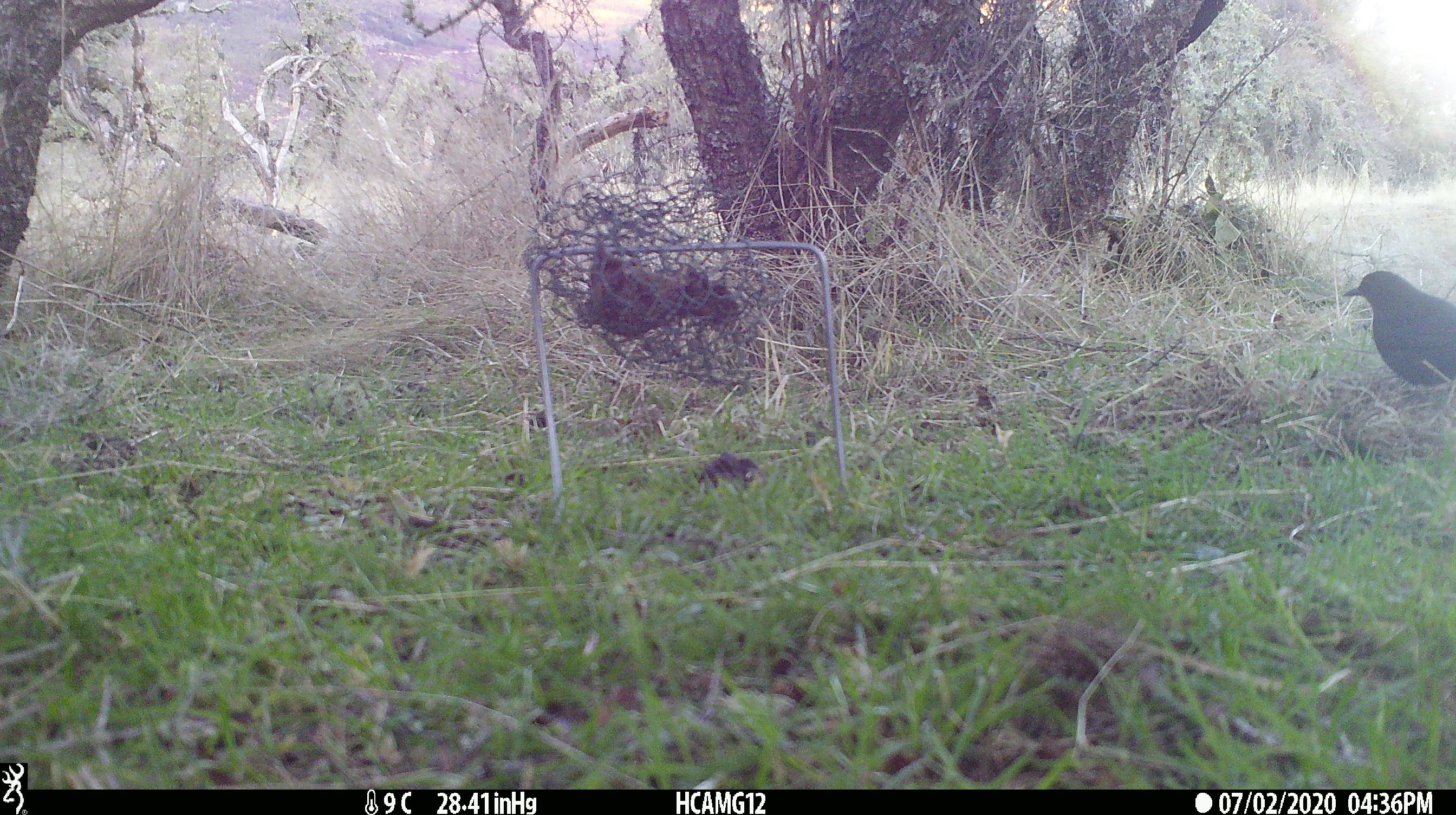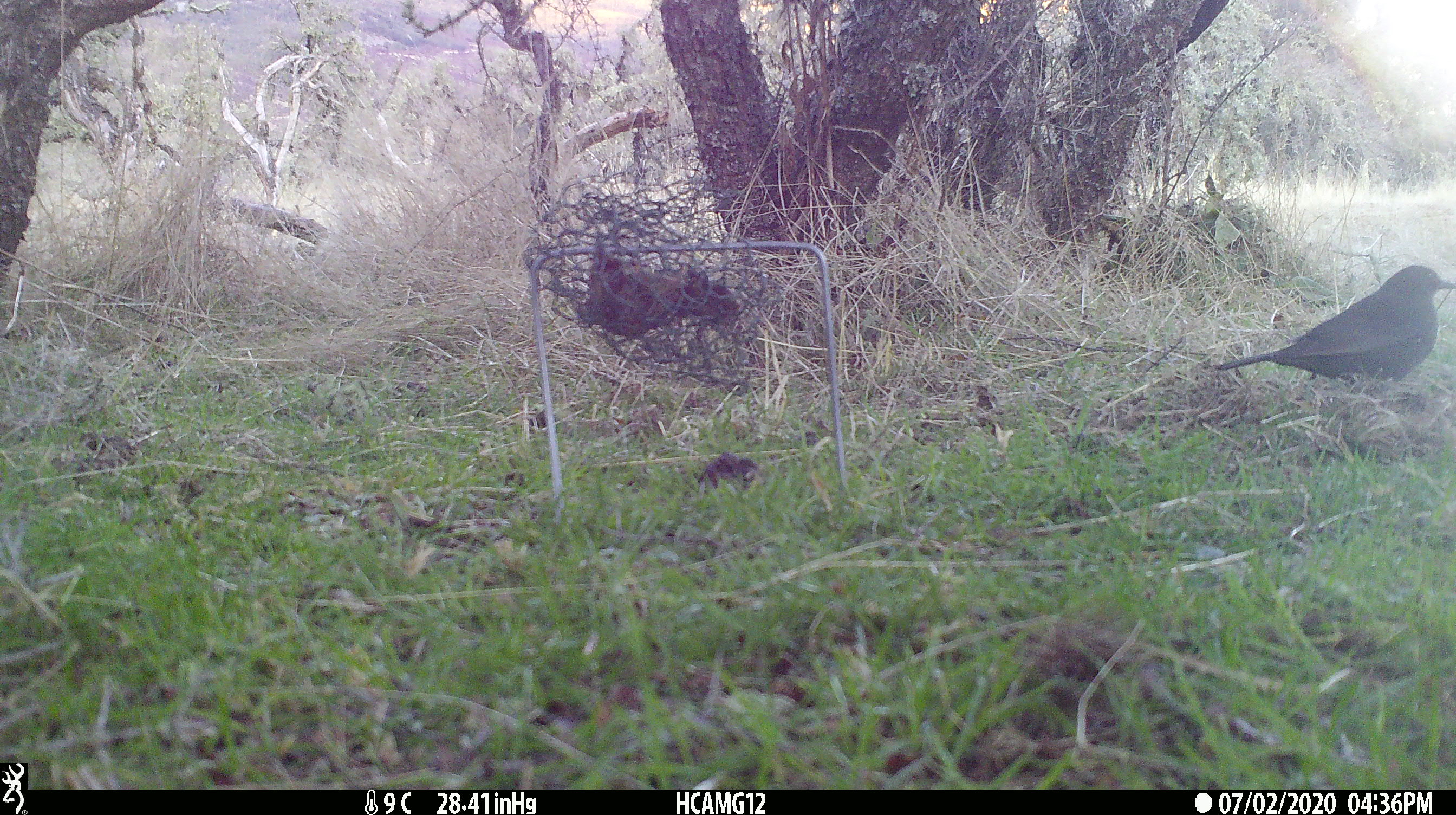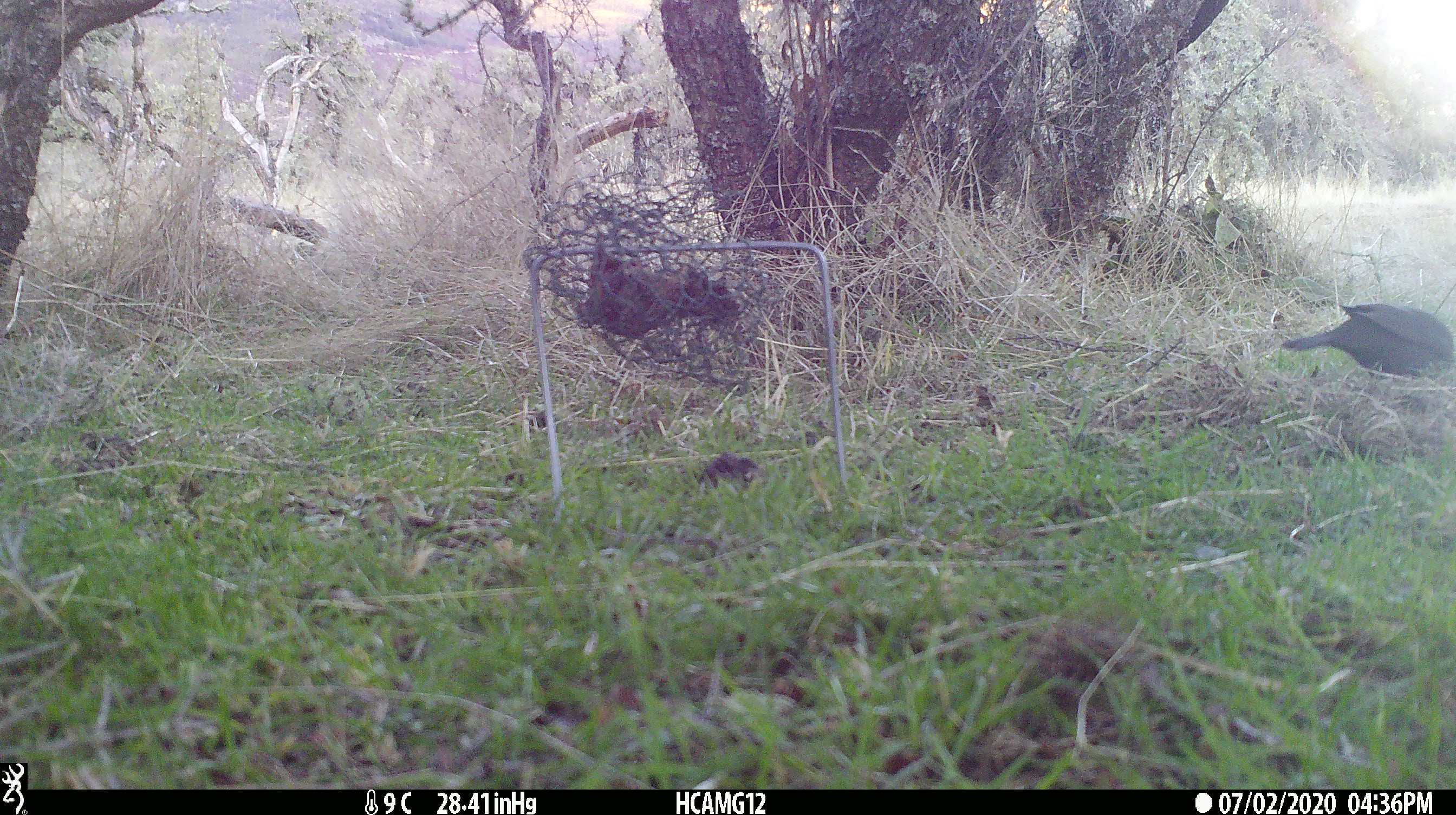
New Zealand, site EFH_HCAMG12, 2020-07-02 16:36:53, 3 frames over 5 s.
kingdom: Animalia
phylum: Chordata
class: Aves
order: Passeriformes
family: Turdidae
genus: Turdus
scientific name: Turdus merula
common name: eurasian blackbird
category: blackbird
Blackbird (eurasian blackbird) (Turdus merula).